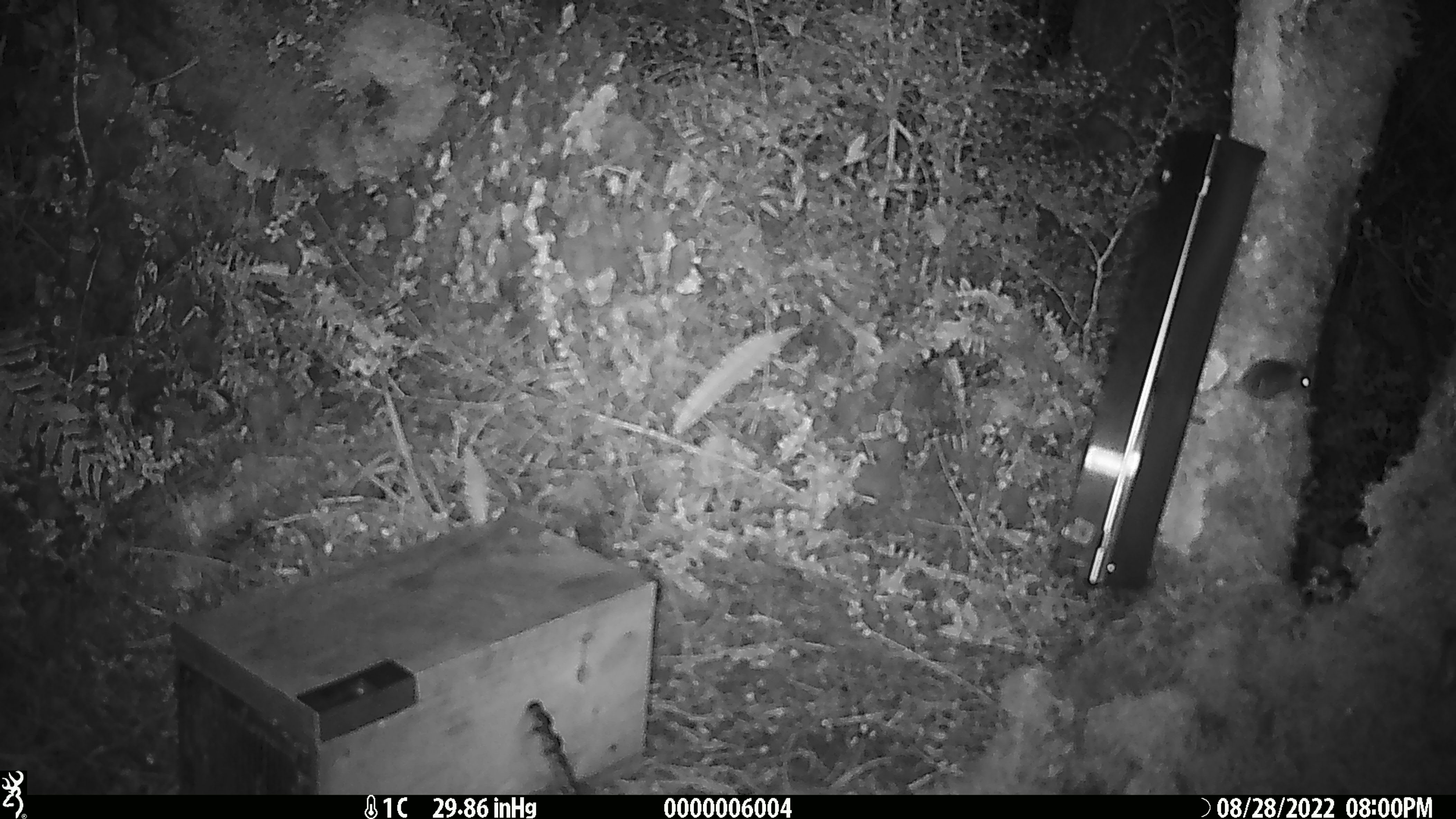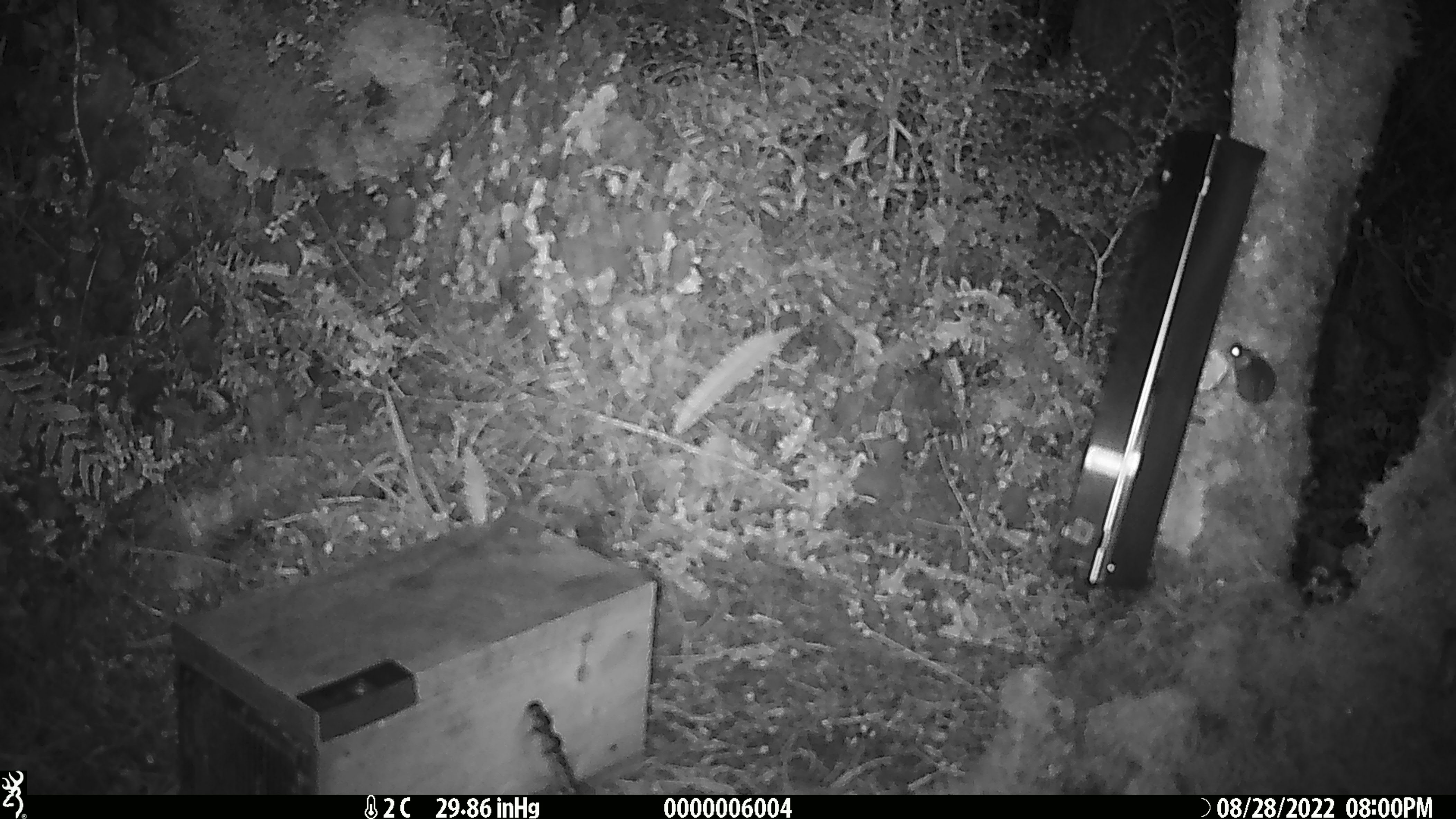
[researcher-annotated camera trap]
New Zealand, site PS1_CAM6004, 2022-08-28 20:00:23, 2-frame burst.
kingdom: Animalia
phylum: Chordata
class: Mammalia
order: Rodentia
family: Muridae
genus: Mus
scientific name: Mus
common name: mouse